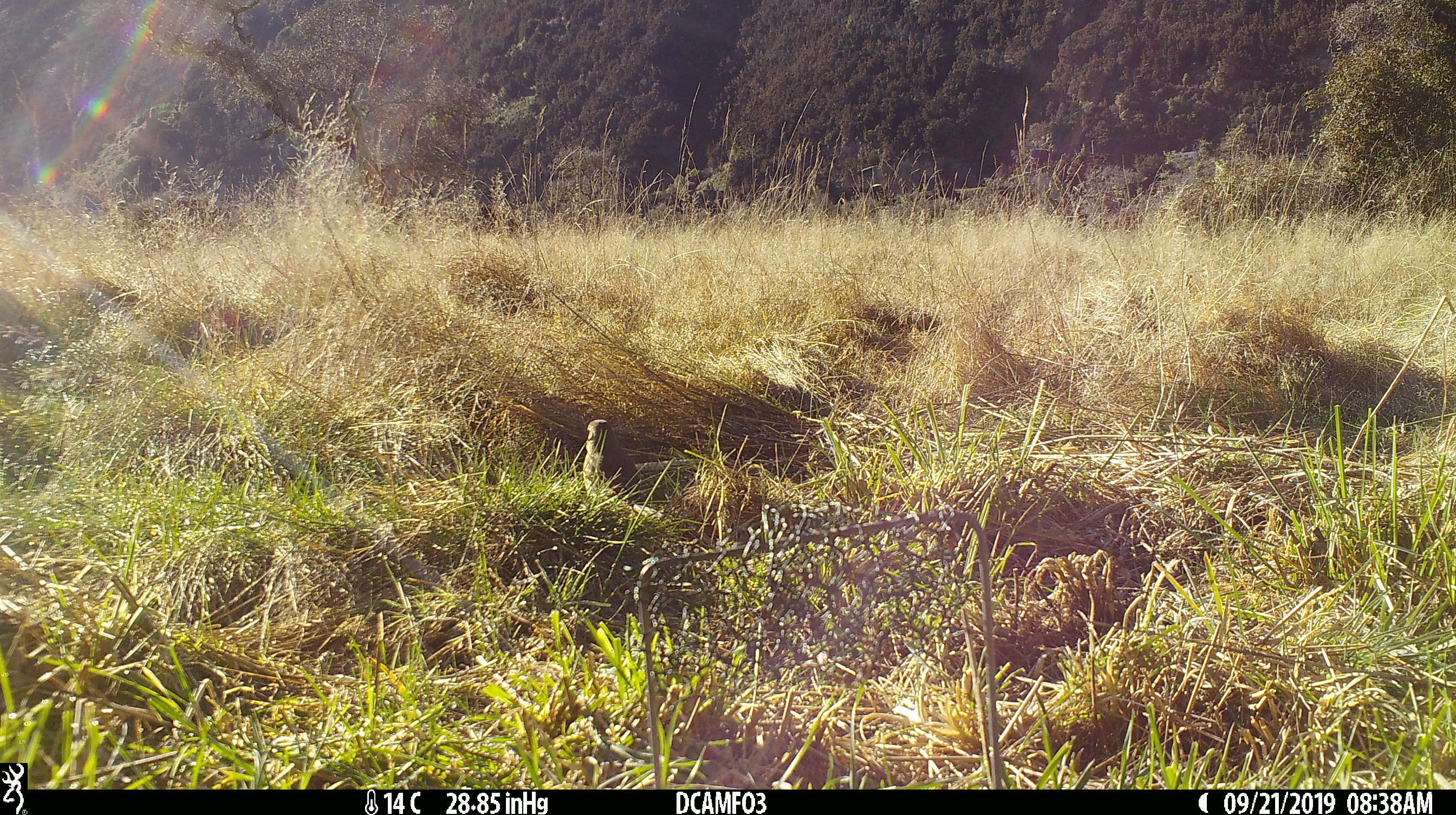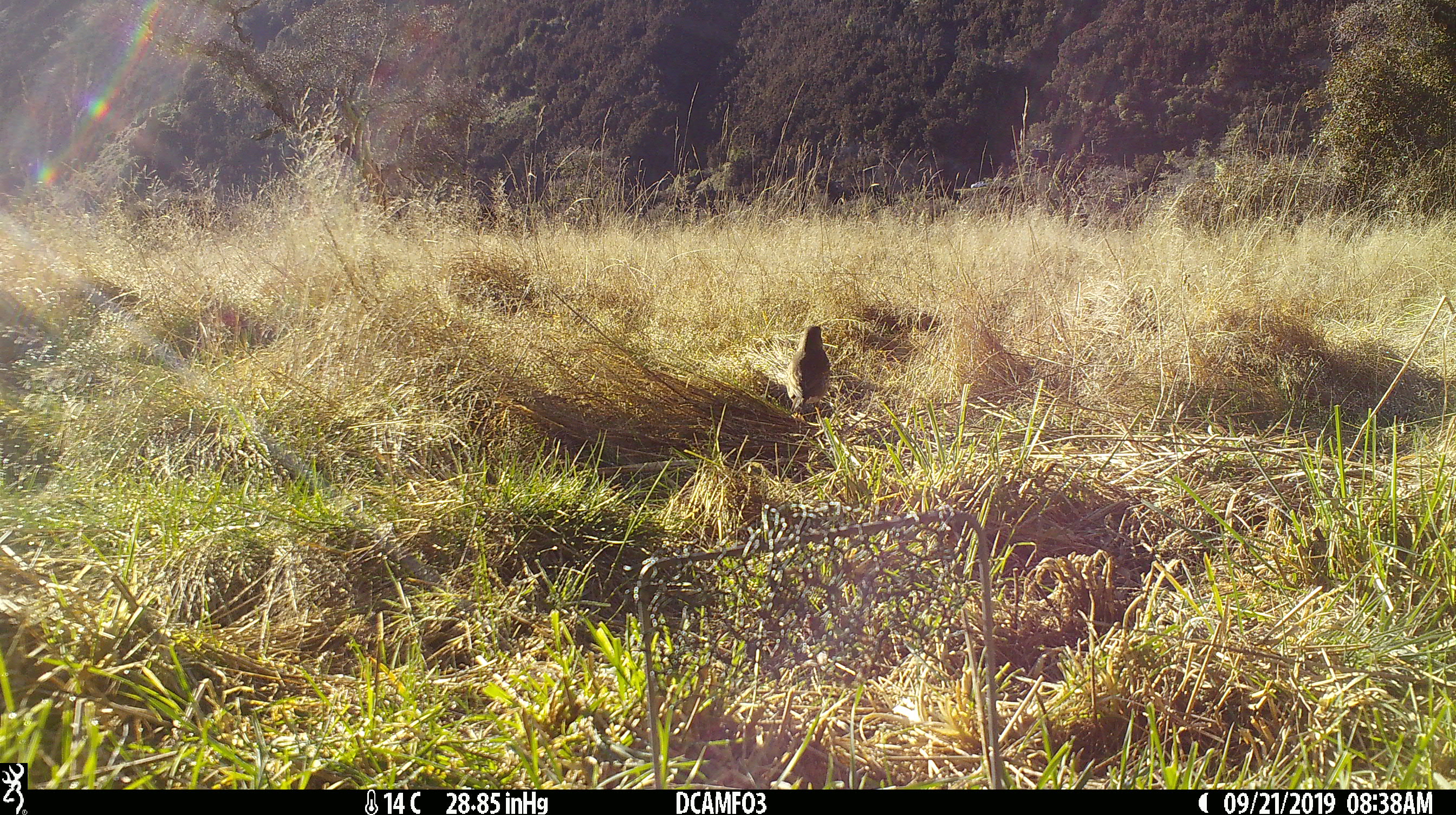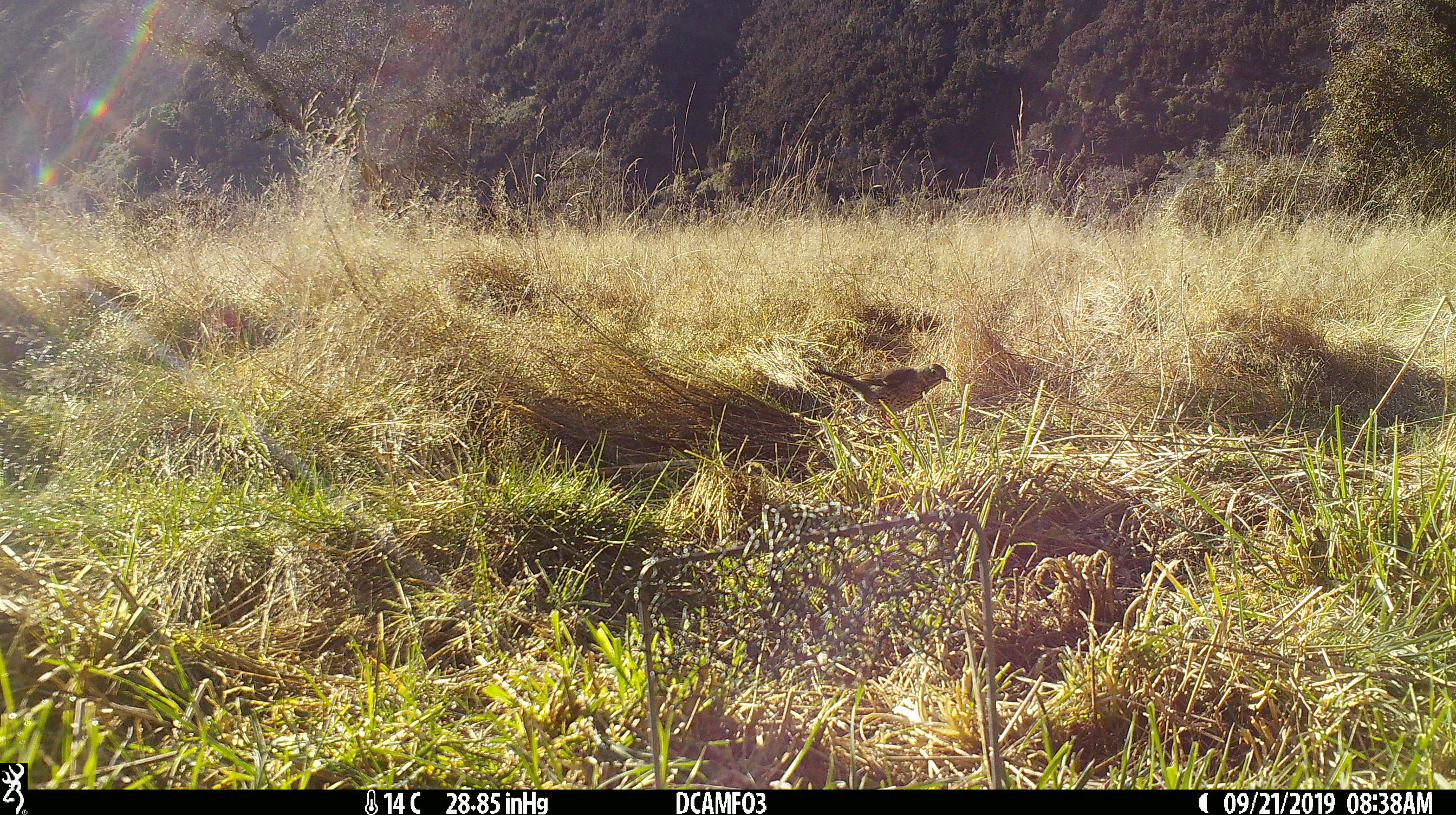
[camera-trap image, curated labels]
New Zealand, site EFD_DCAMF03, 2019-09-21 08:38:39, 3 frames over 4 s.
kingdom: Animalia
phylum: Chordata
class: Aves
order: Passeriformes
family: Turdidae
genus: Turdus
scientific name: Turdus philomelos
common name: song thrush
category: thrush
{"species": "thrush (song thrush) (Turdus philomelos)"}